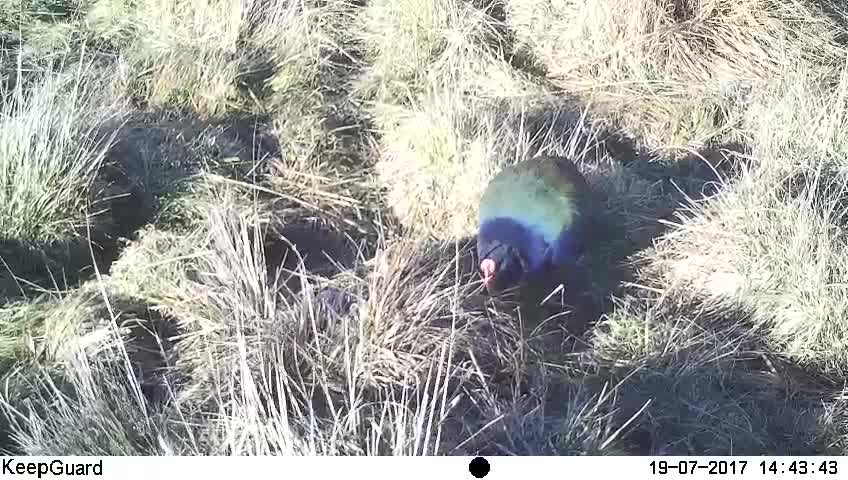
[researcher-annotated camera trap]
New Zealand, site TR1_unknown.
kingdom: Animalia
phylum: Chordata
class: Aves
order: Gruiformes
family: Rallidae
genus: Porphyrio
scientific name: Porphyrio mantelli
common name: takahe